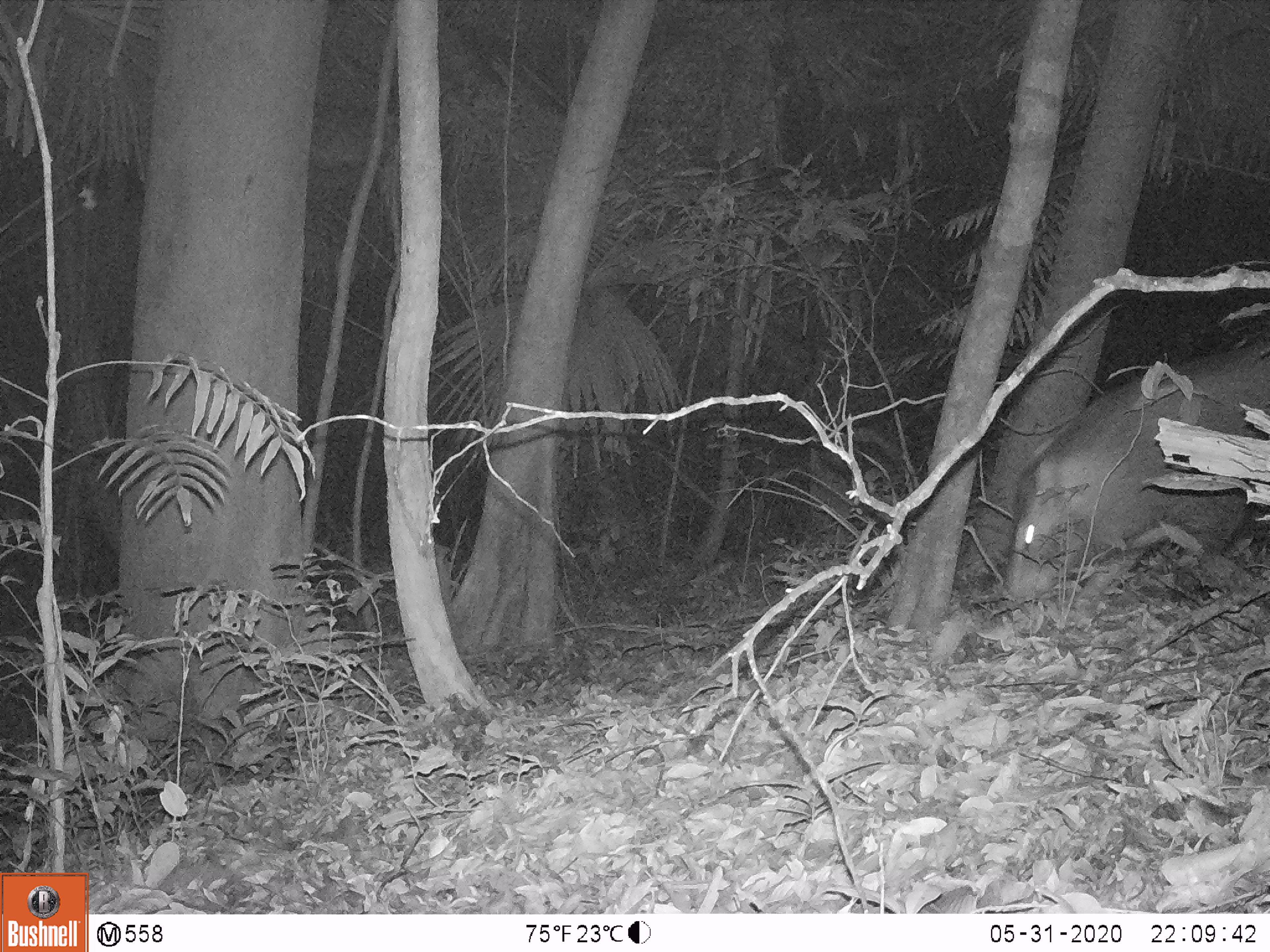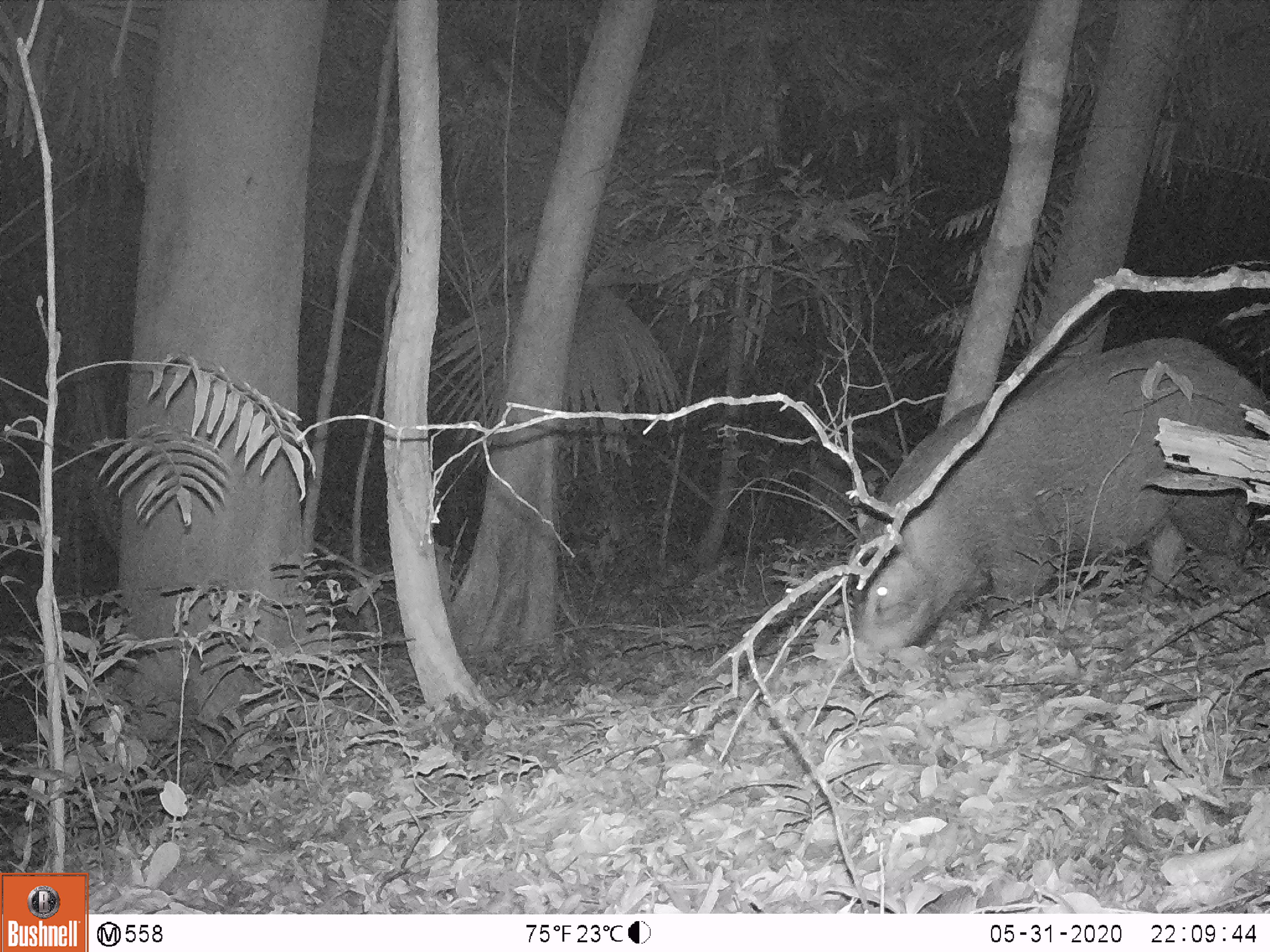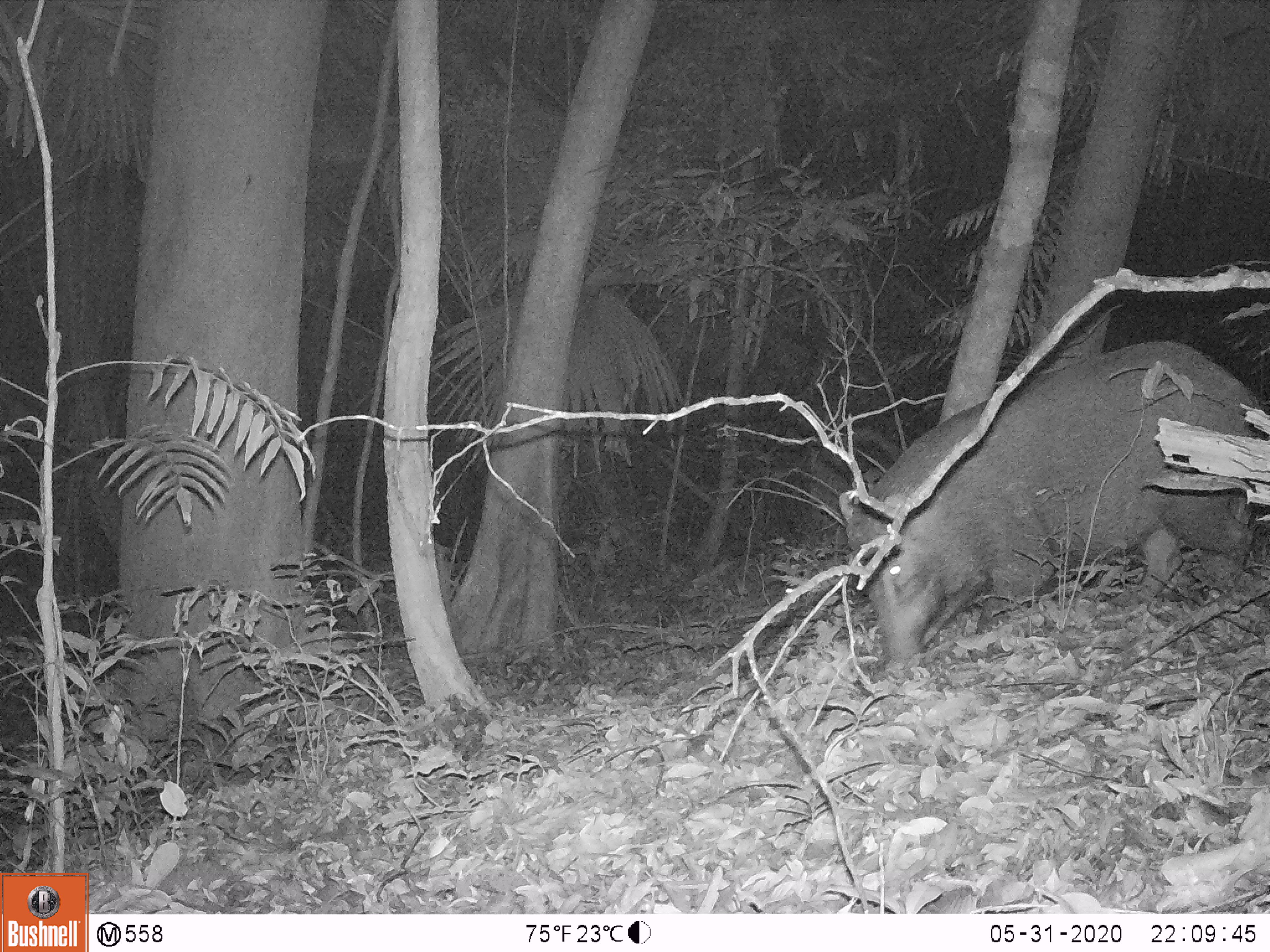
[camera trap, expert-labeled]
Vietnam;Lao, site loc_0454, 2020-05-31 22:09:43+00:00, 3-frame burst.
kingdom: Animalia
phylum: Chordata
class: Mammalia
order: Artiodactyla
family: Suidae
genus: Sus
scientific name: Sus scrofa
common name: eurasian wild pig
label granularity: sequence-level